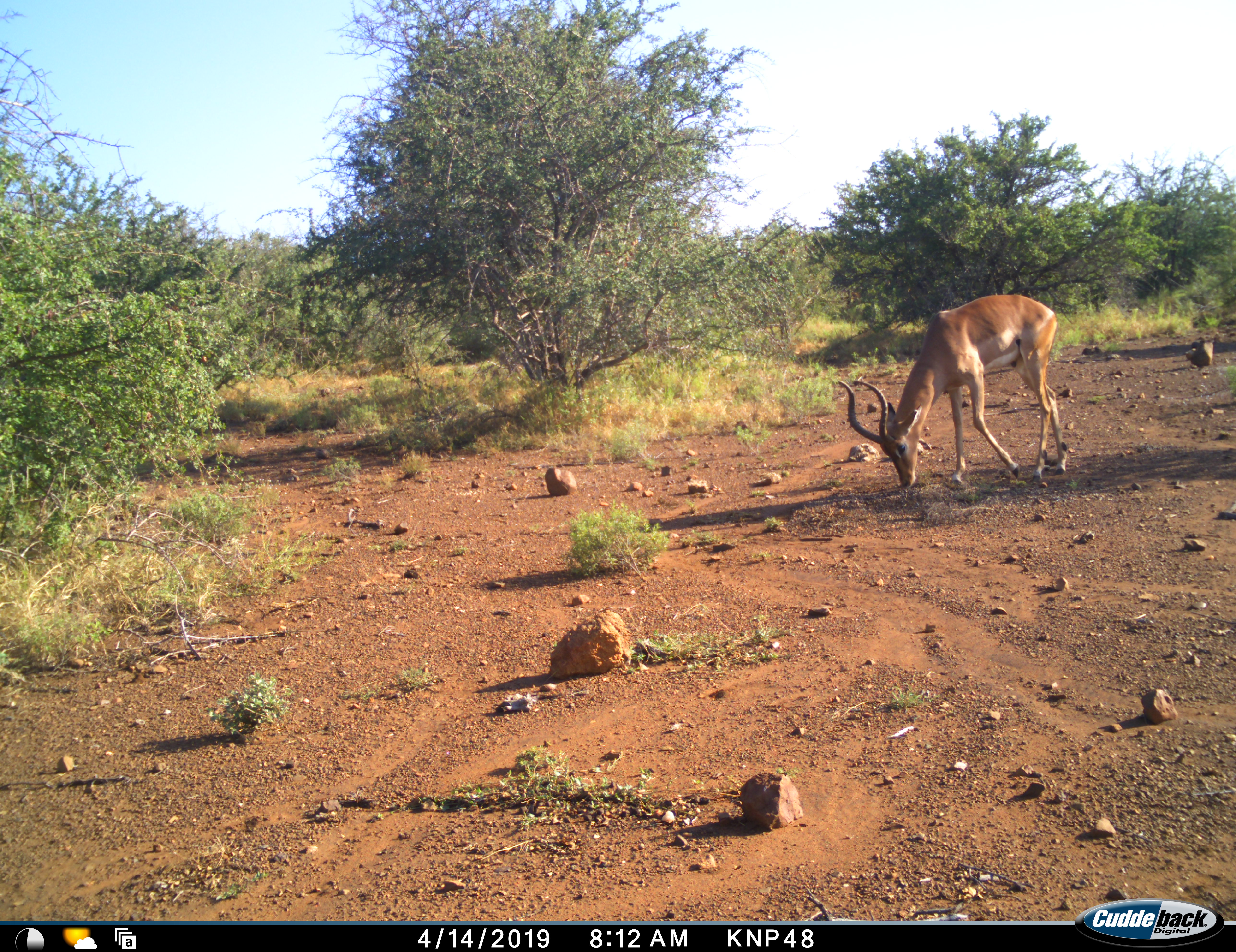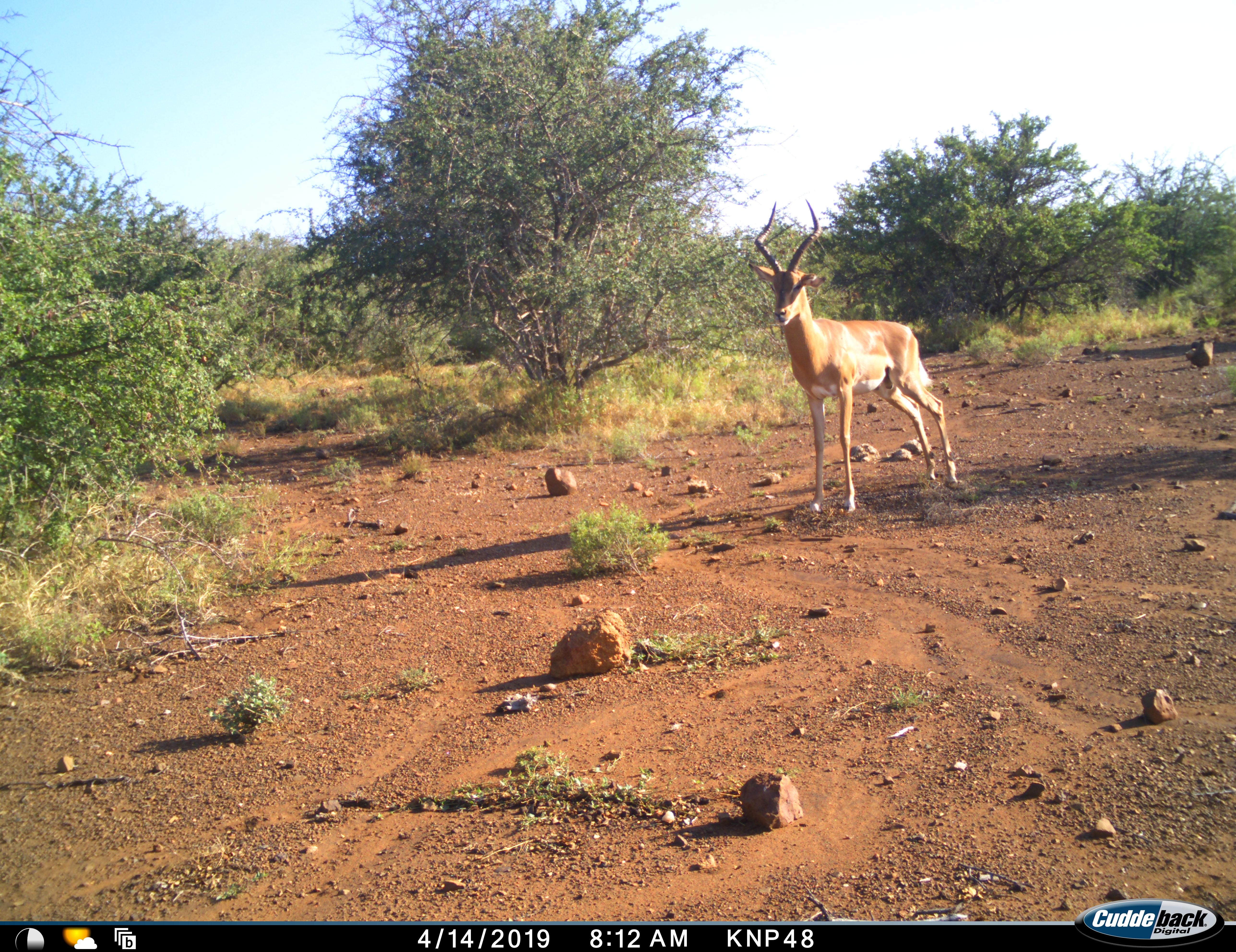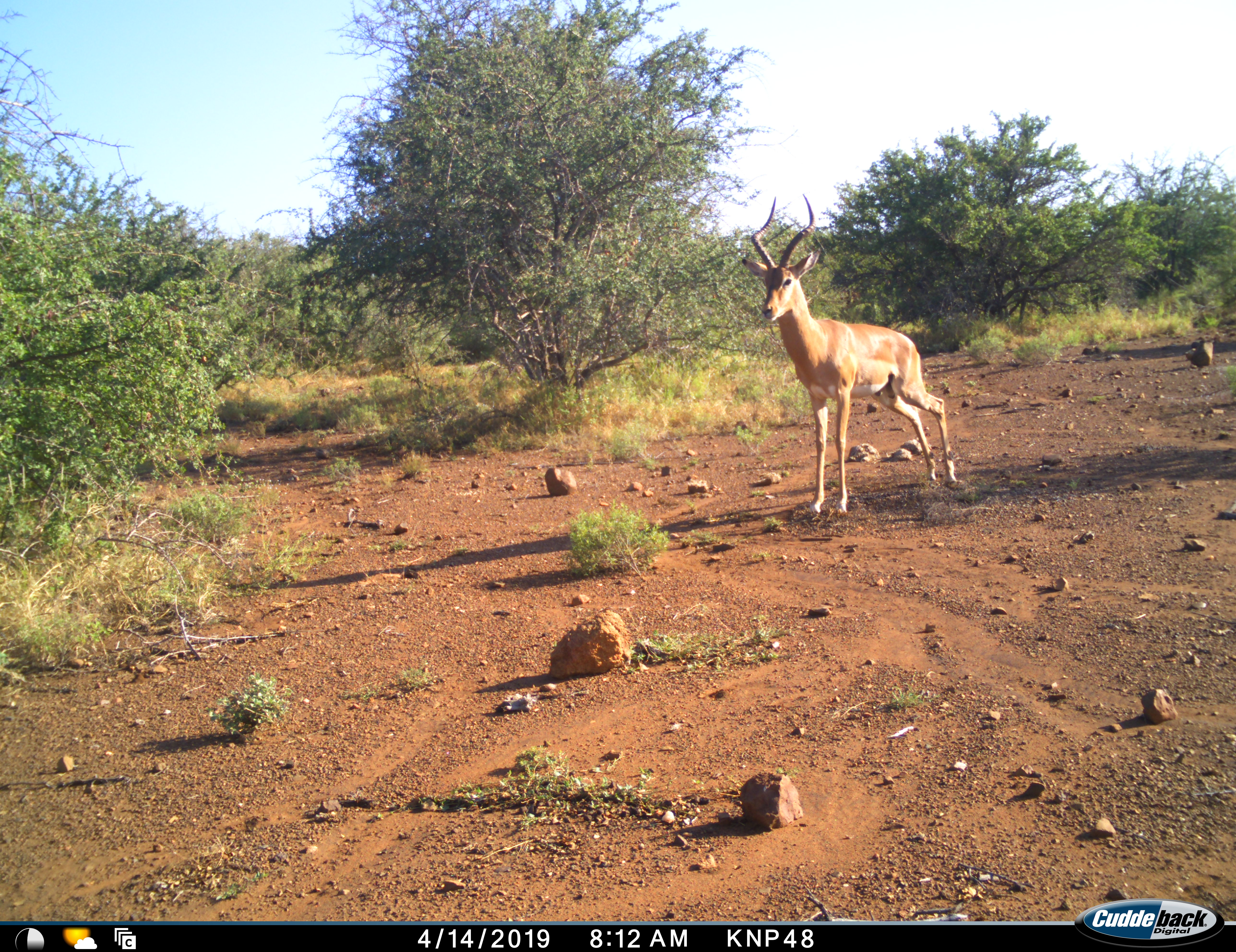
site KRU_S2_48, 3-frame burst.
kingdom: Animalia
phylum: Chordata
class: Mammalia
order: Artiodactyla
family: Bovidae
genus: Aepyceros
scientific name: Aepyceros melampus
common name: impala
Impala (Aepyceros melampus), count 1. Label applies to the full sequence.